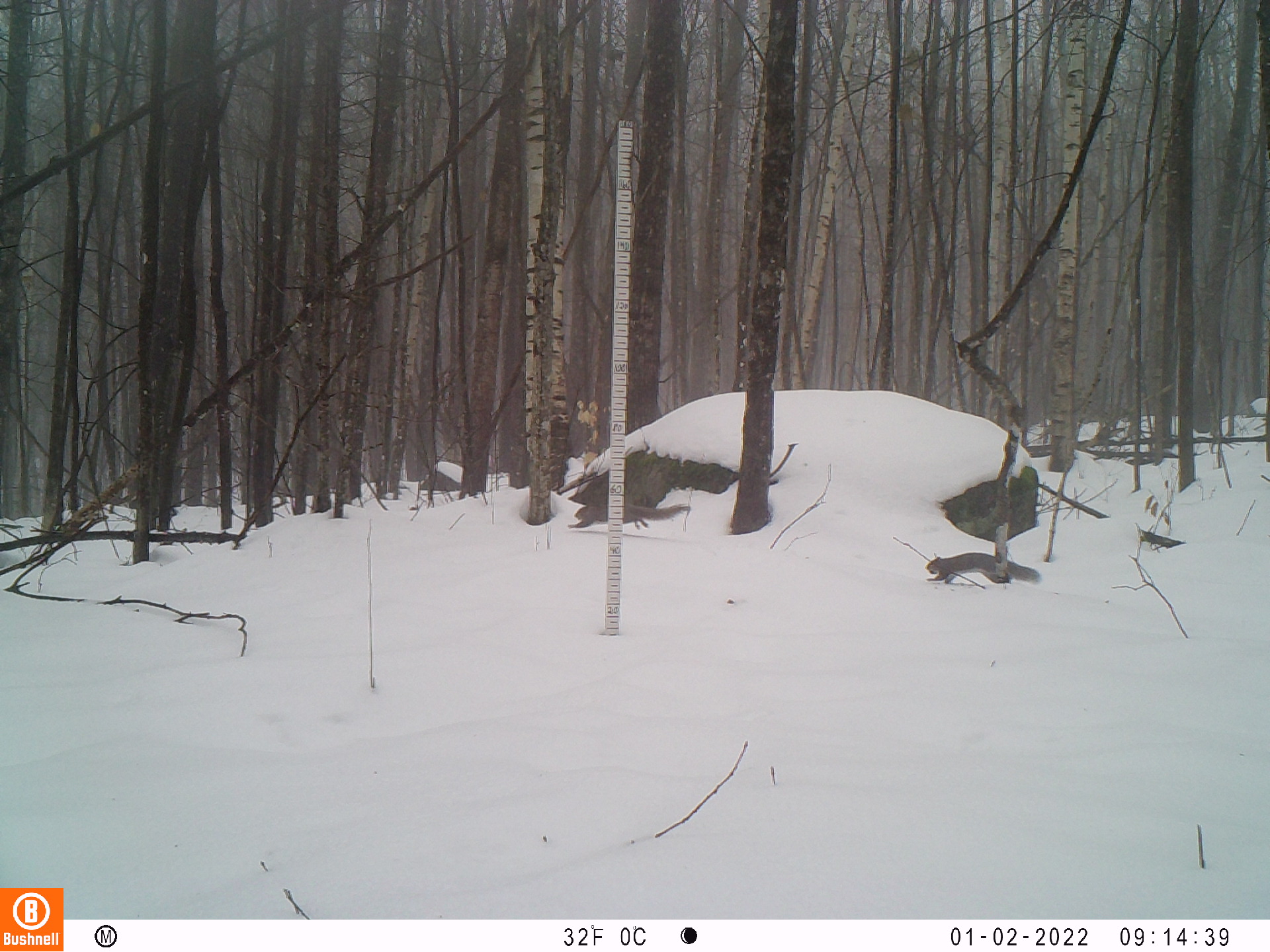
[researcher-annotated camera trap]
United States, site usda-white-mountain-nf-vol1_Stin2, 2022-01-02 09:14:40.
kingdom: Animalia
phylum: Chordata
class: Mammalia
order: Rodentia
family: Sciuridae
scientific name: Sciuridae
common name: squirrel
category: squirrel sp.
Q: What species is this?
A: Squirrel sp. (squirrel) (Sciuridae).